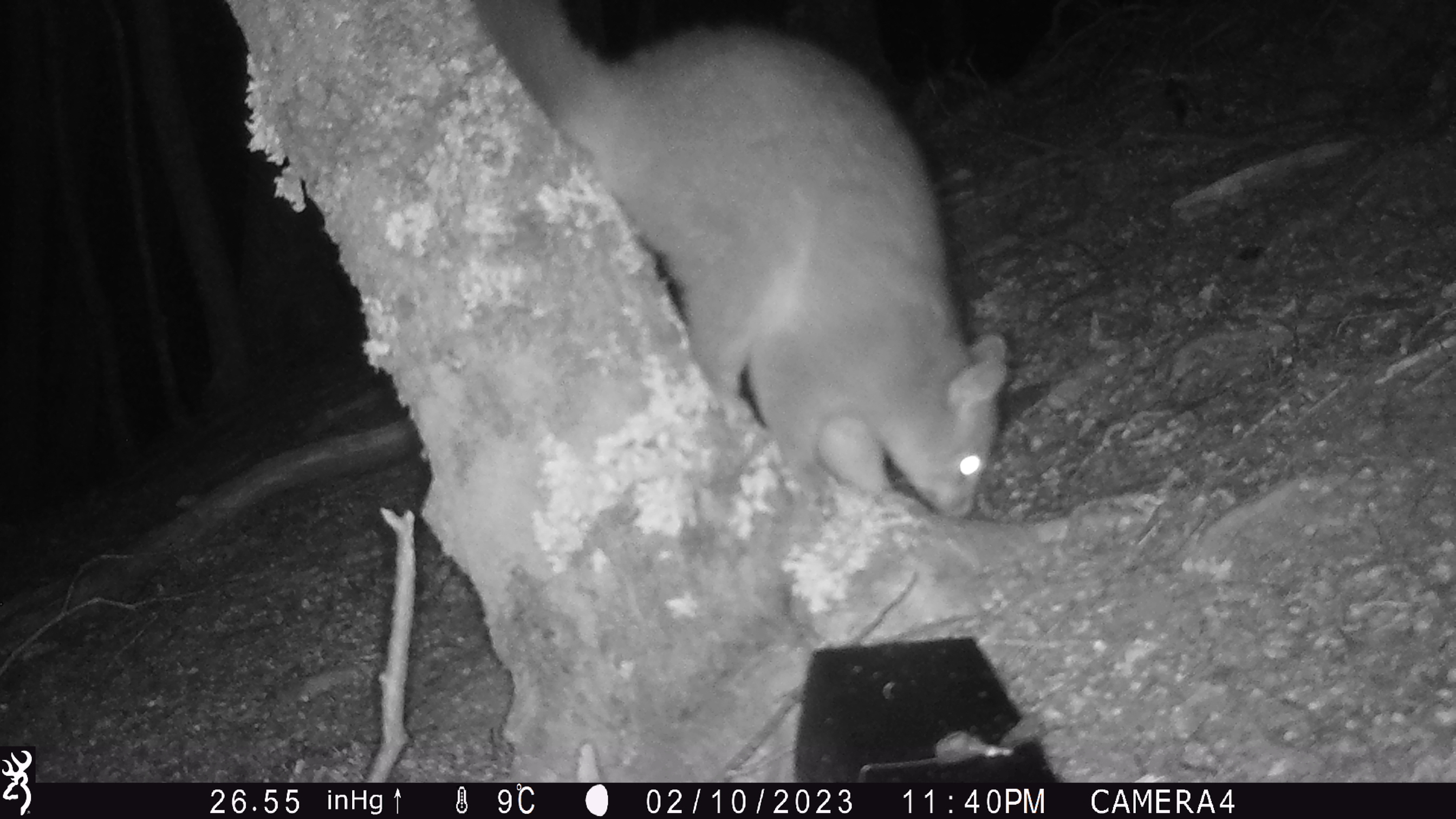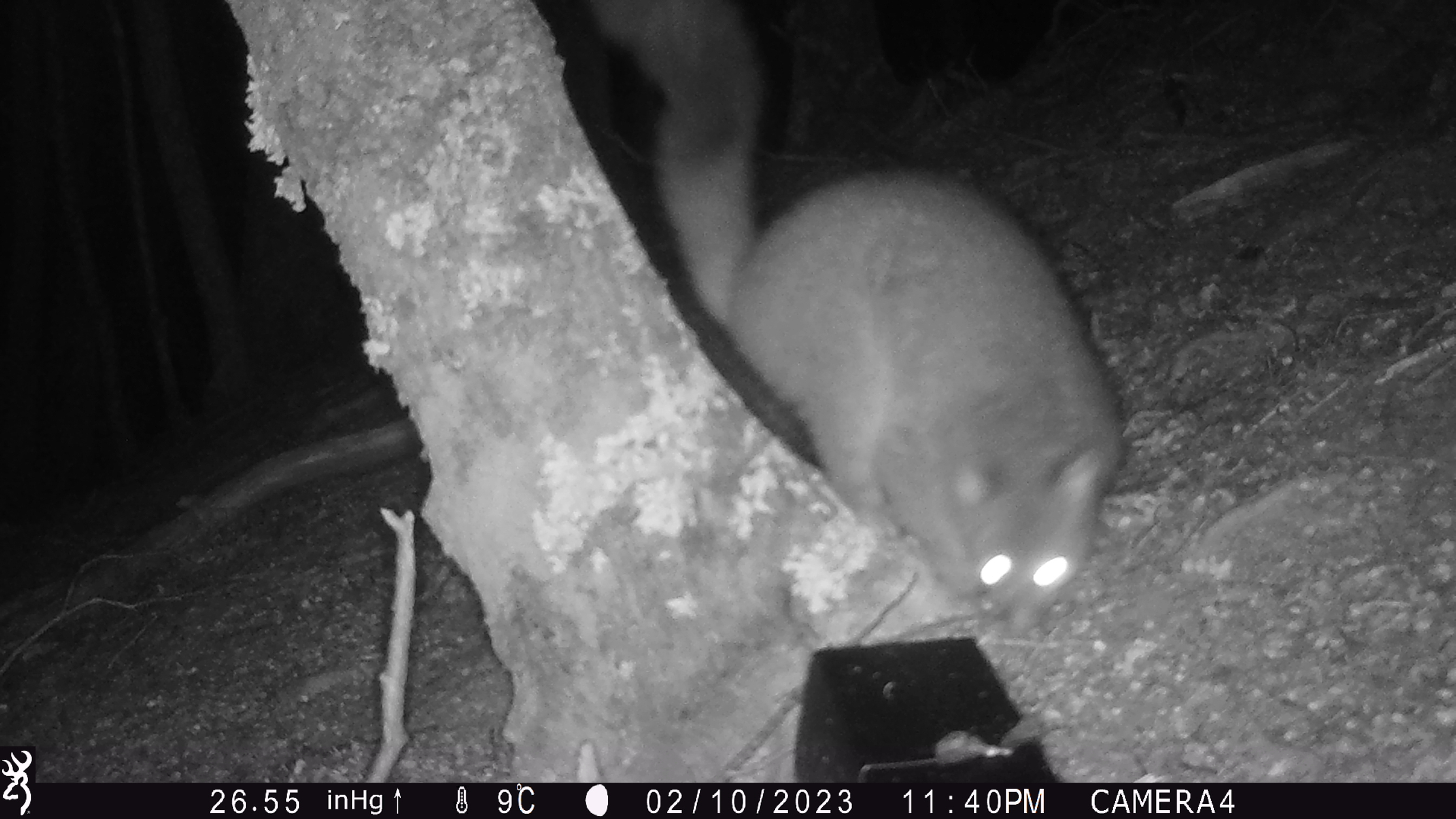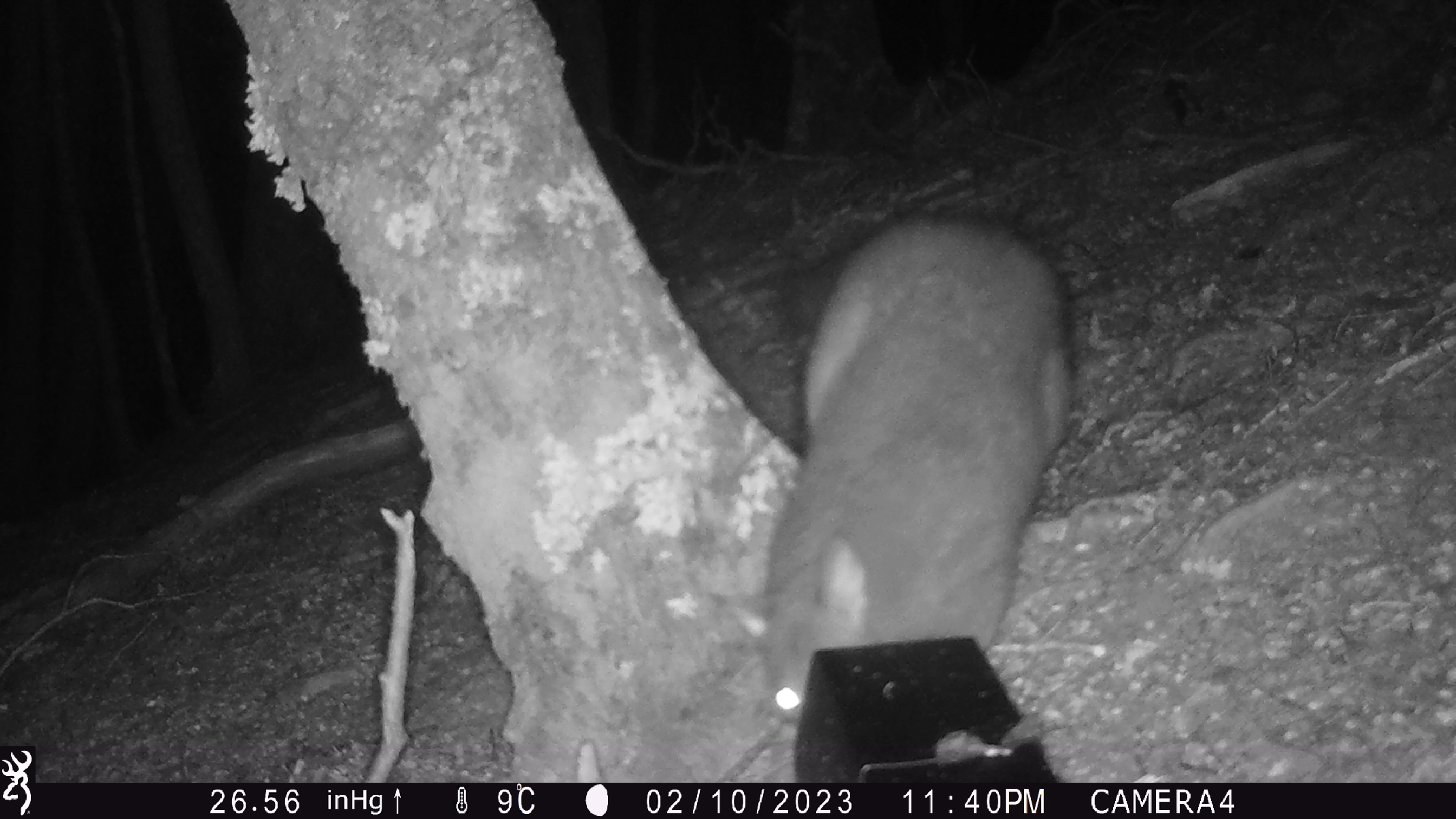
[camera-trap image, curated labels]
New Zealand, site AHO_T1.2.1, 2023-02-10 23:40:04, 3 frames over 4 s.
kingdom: Animalia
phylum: Chordata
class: Mammalia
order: Carnivora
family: Mustelidae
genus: Mustela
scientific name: Mustela erminea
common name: stoat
Stoat (Mustela erminea).